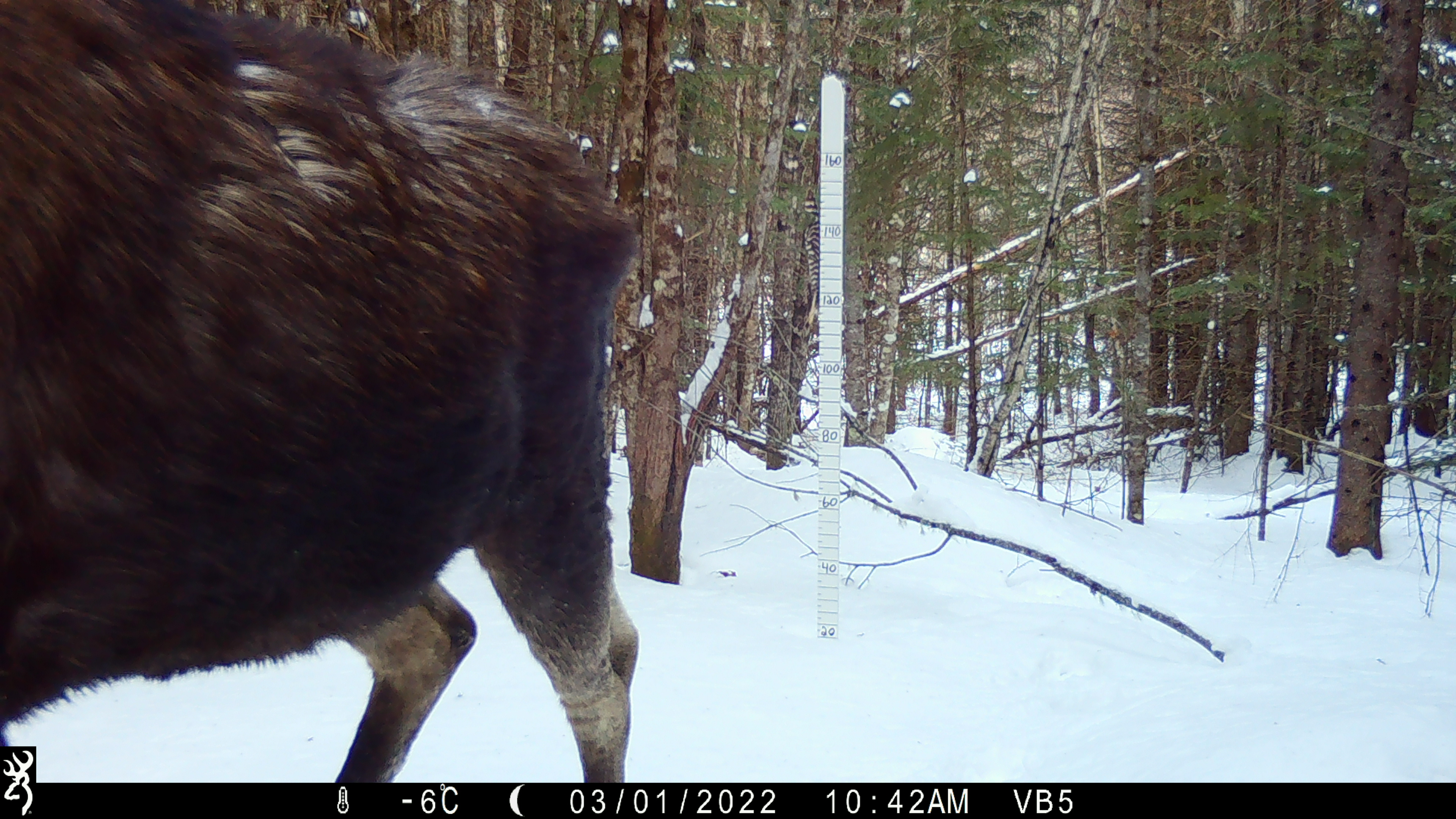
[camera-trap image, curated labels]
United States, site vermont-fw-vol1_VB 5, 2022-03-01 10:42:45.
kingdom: Animalia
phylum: Chordata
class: Mammalia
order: Artiodactyla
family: Cervidae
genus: Alces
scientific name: Alces alces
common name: moose